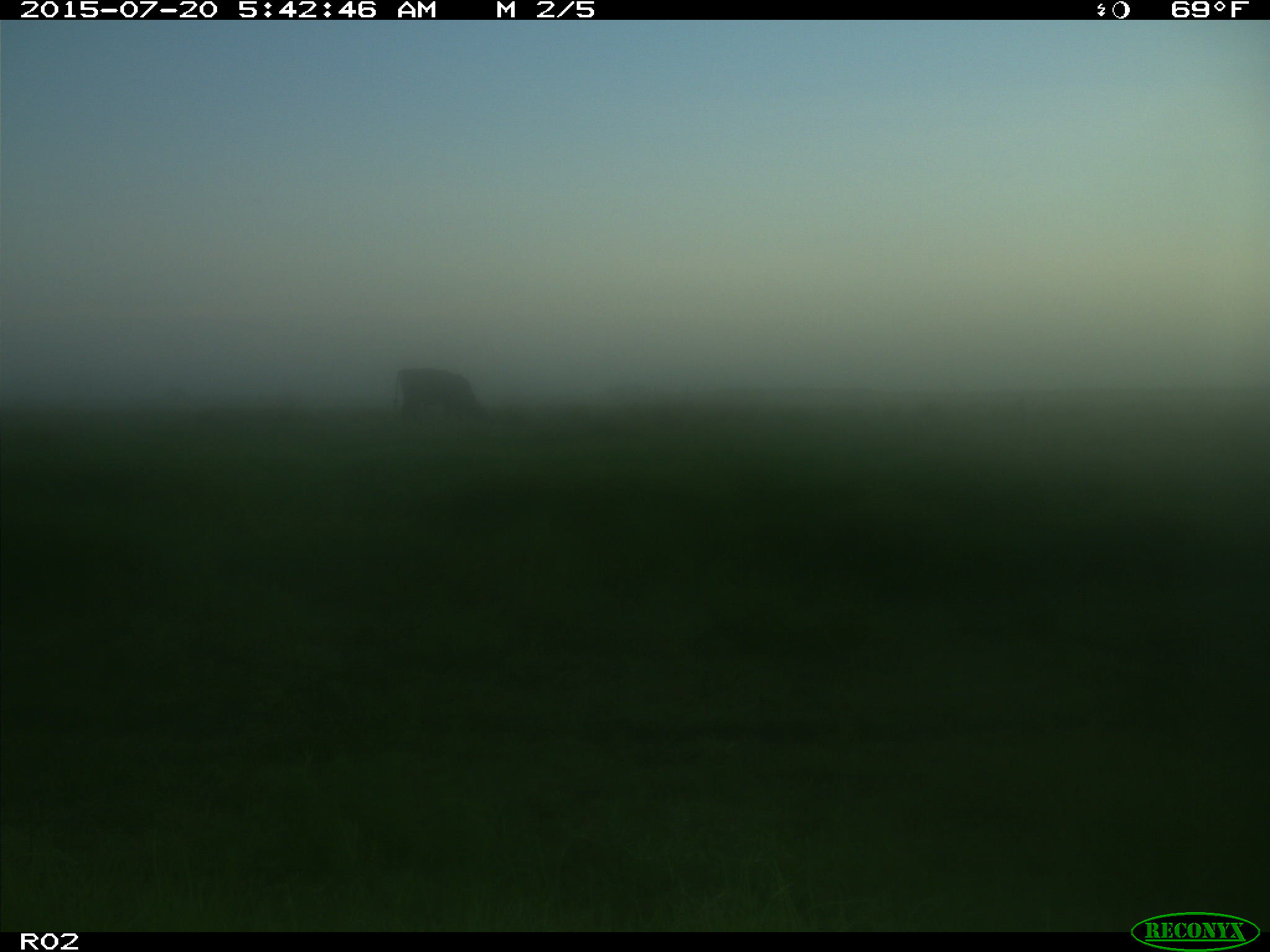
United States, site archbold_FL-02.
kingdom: Animalia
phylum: Chordata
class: Mammalia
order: Artiodactyla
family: Bovidae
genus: Bos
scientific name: Bos taurus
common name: domestic cow